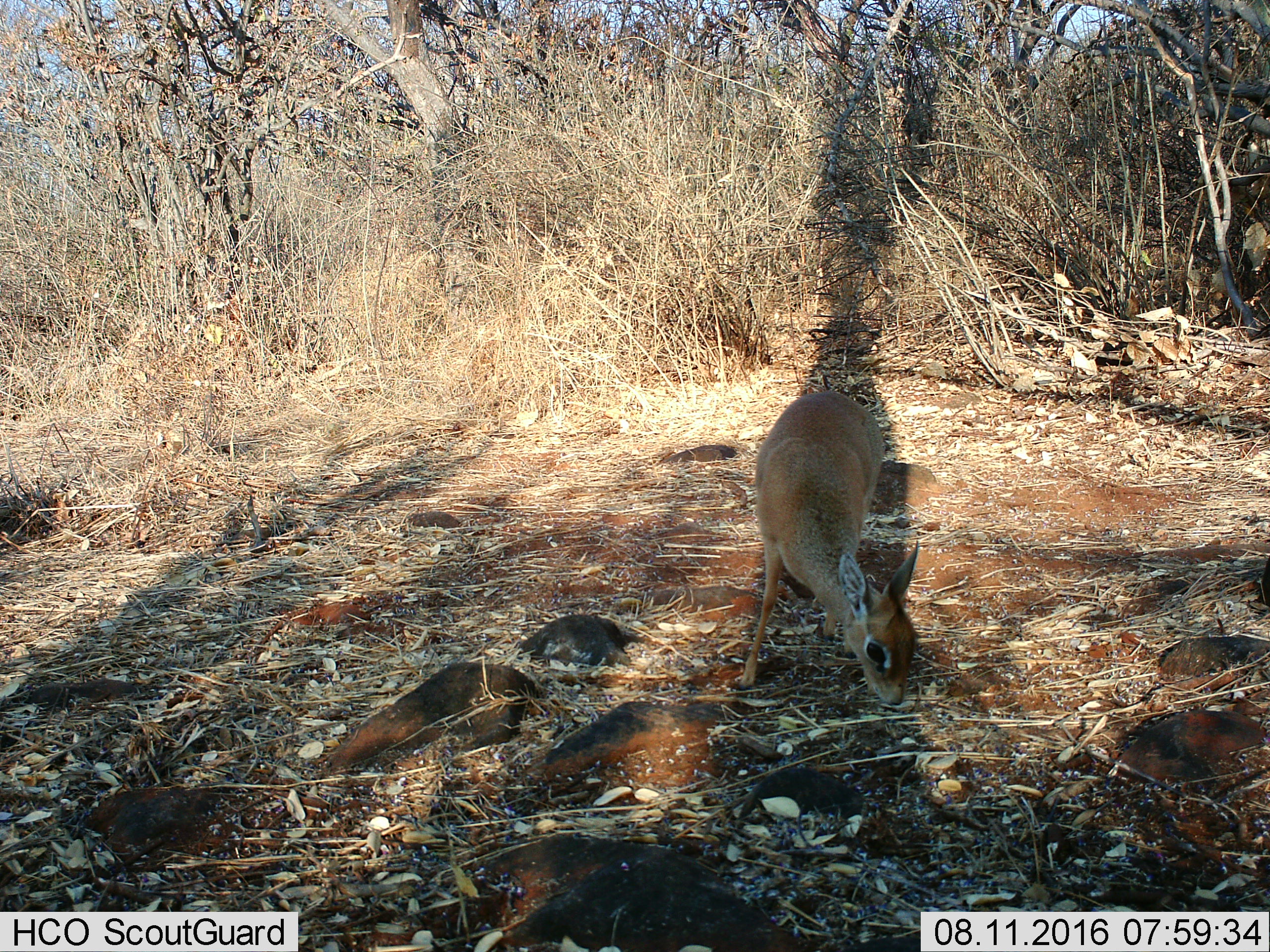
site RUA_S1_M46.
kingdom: Animalia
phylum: Chordata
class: Mammalia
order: Artiodactyla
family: Bovidae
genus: Madoqua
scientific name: Madoqua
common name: dik-dik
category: dikdik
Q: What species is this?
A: Dikdik (dik-dik) (Madoqua).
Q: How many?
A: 1.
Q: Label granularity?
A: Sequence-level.